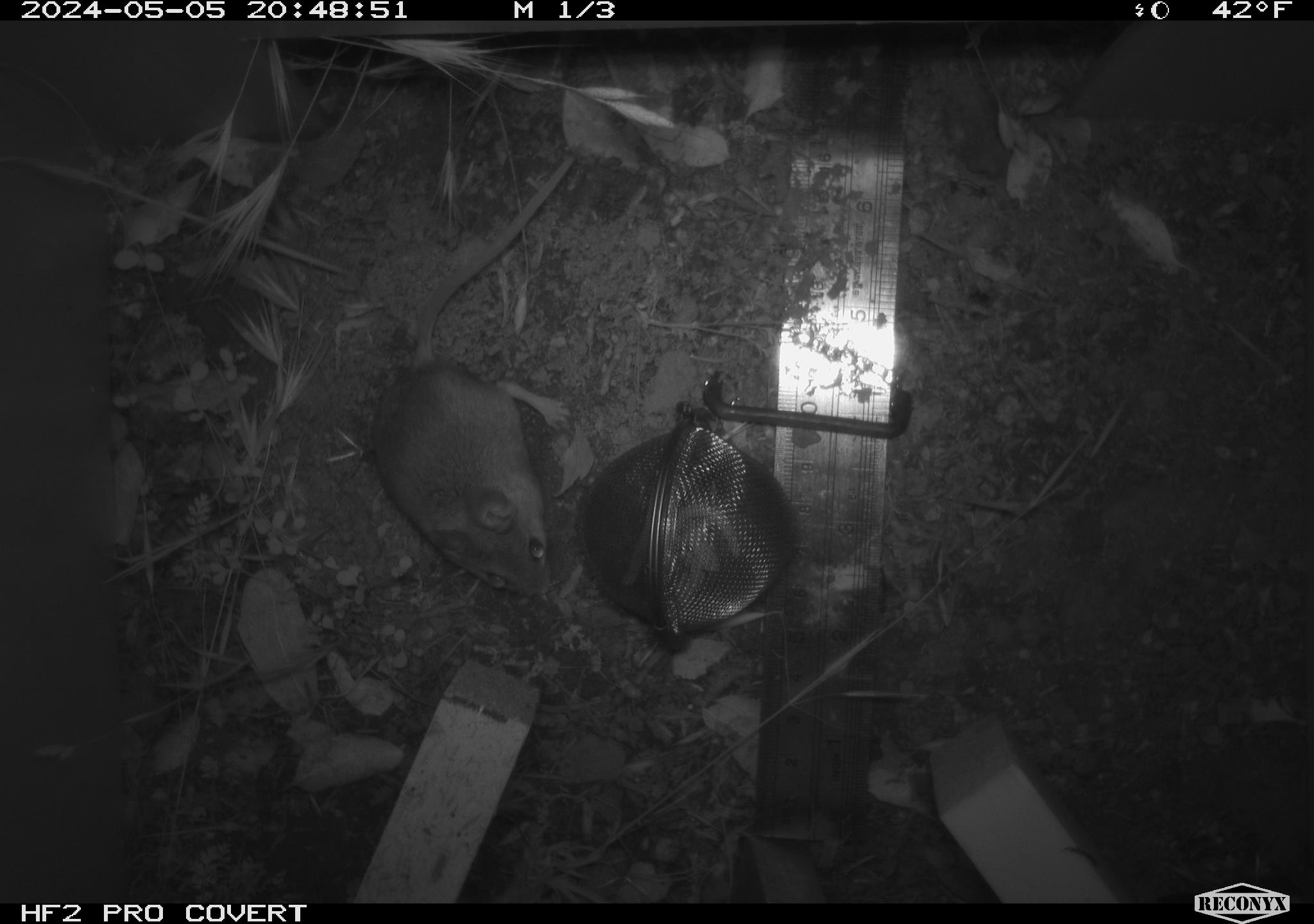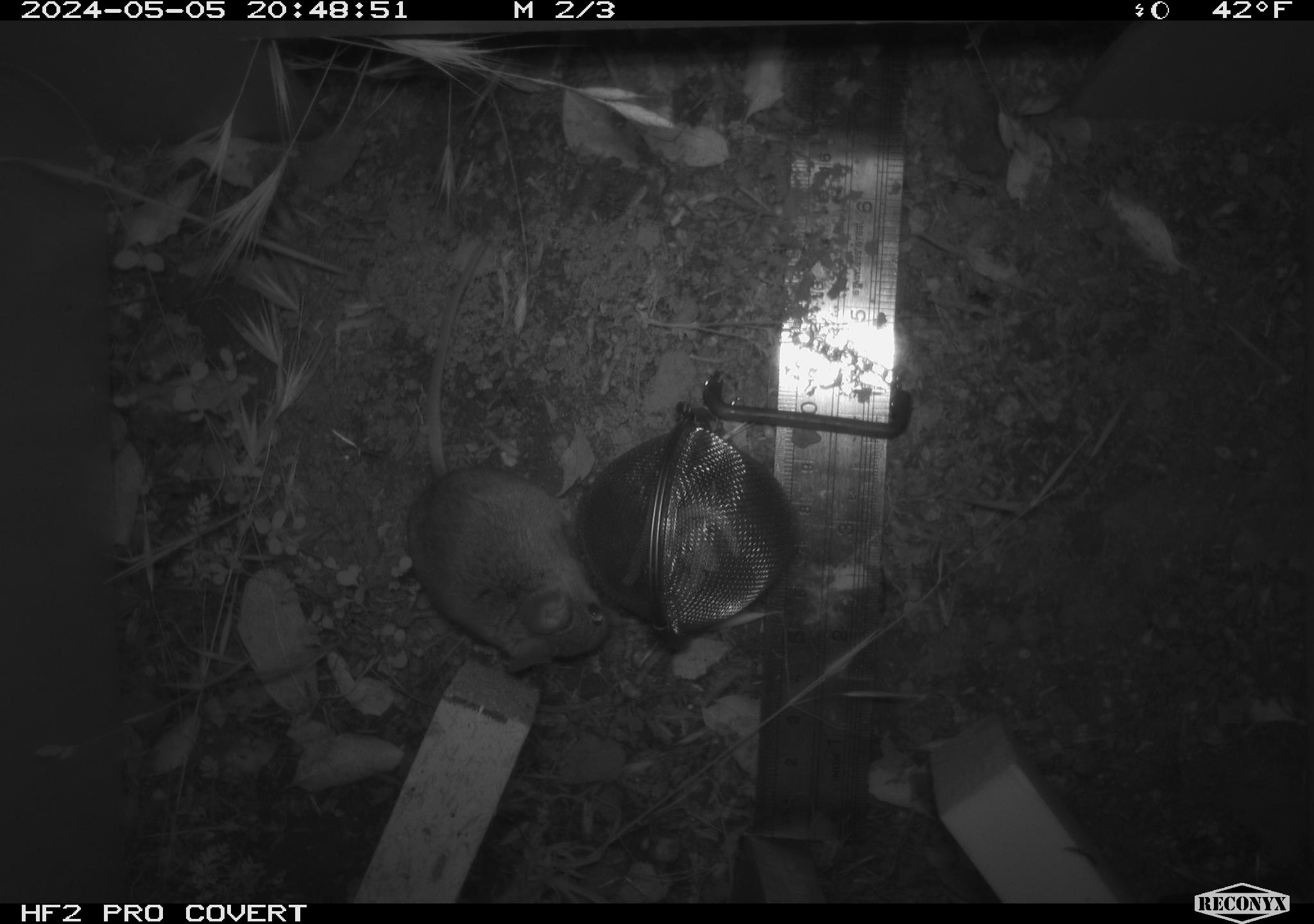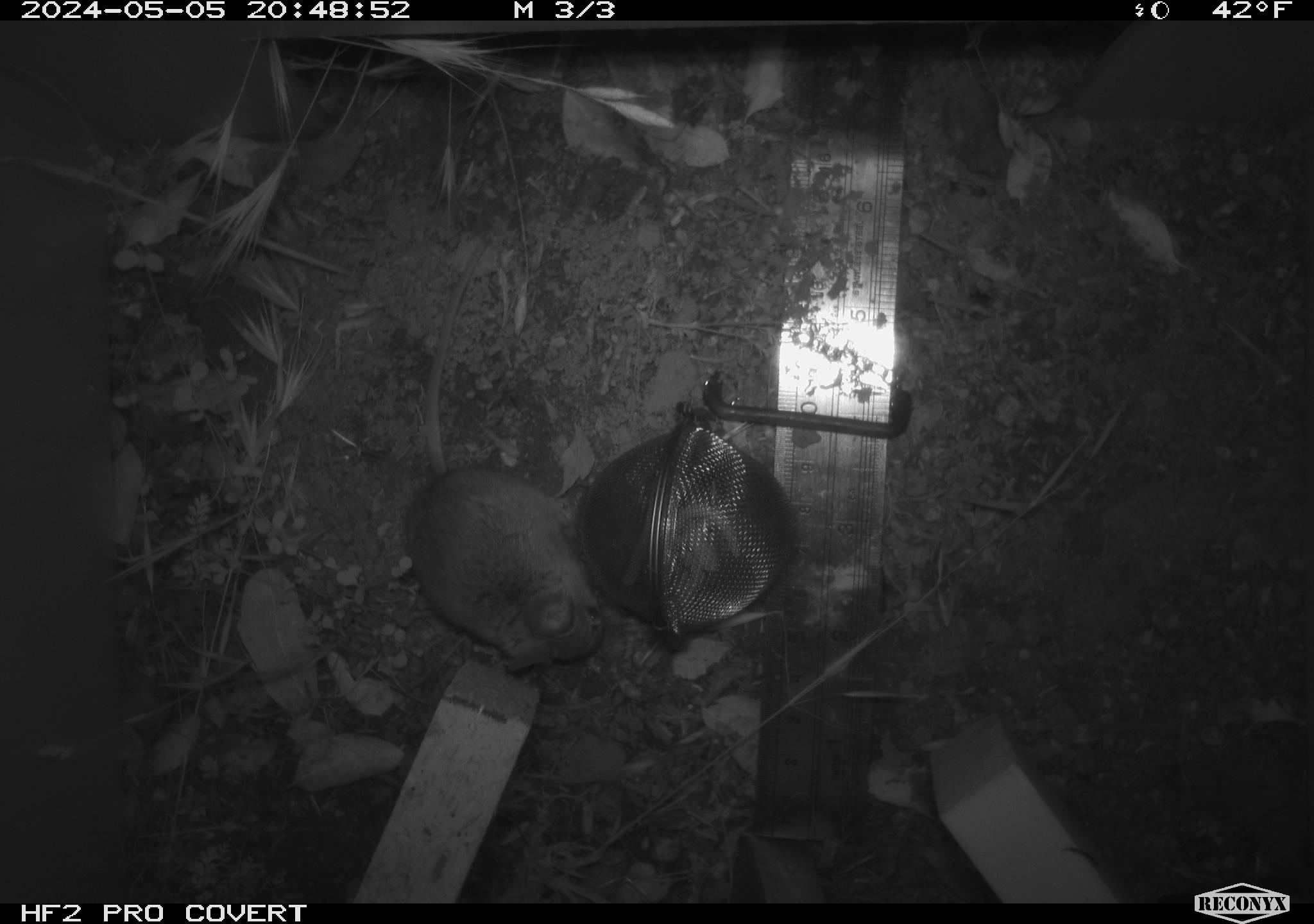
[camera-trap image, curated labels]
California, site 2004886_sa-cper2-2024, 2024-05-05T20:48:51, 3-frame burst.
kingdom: Animalia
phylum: Chordata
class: Mammalia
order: Rodentia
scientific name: Rodentia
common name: rodent